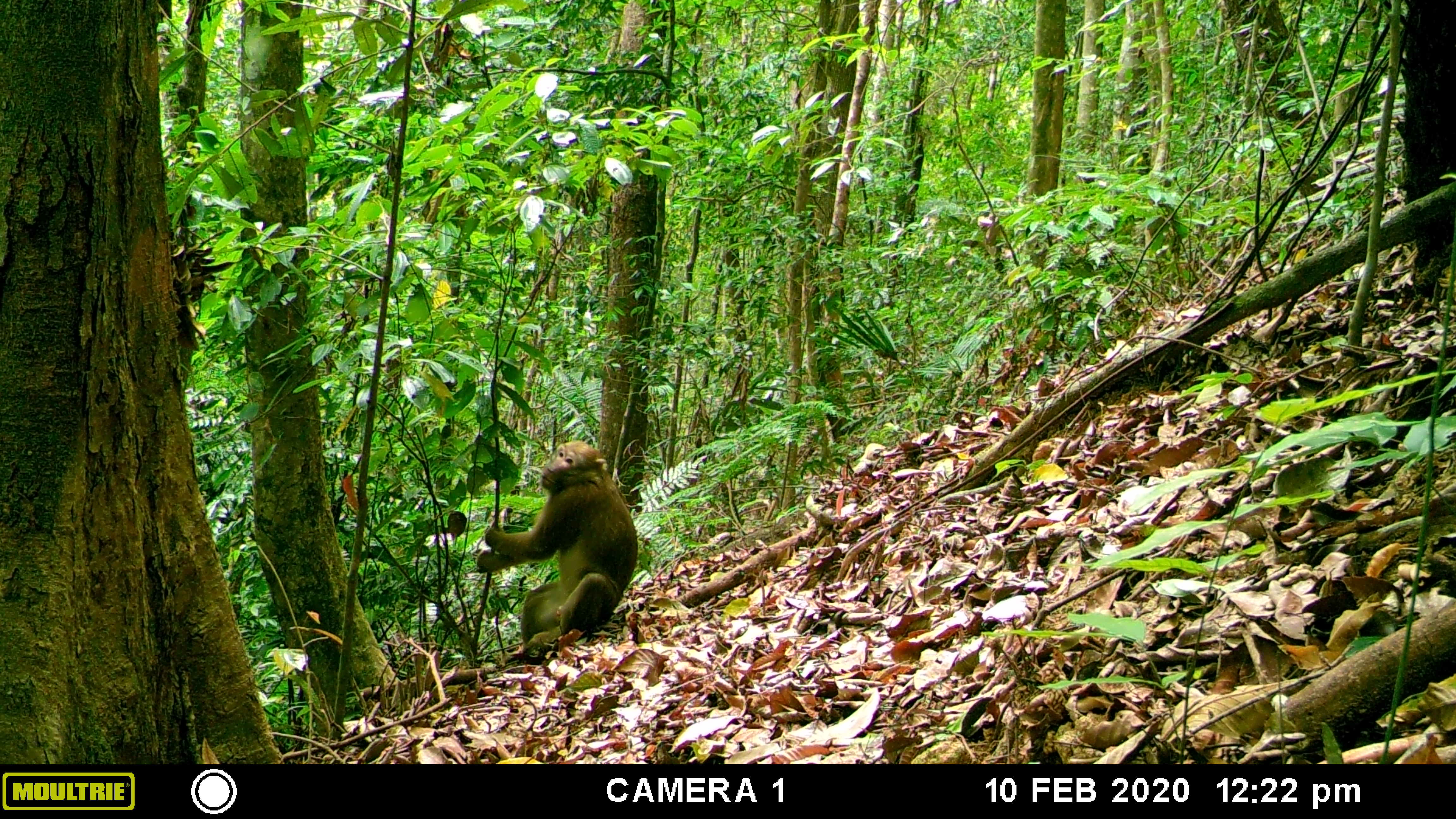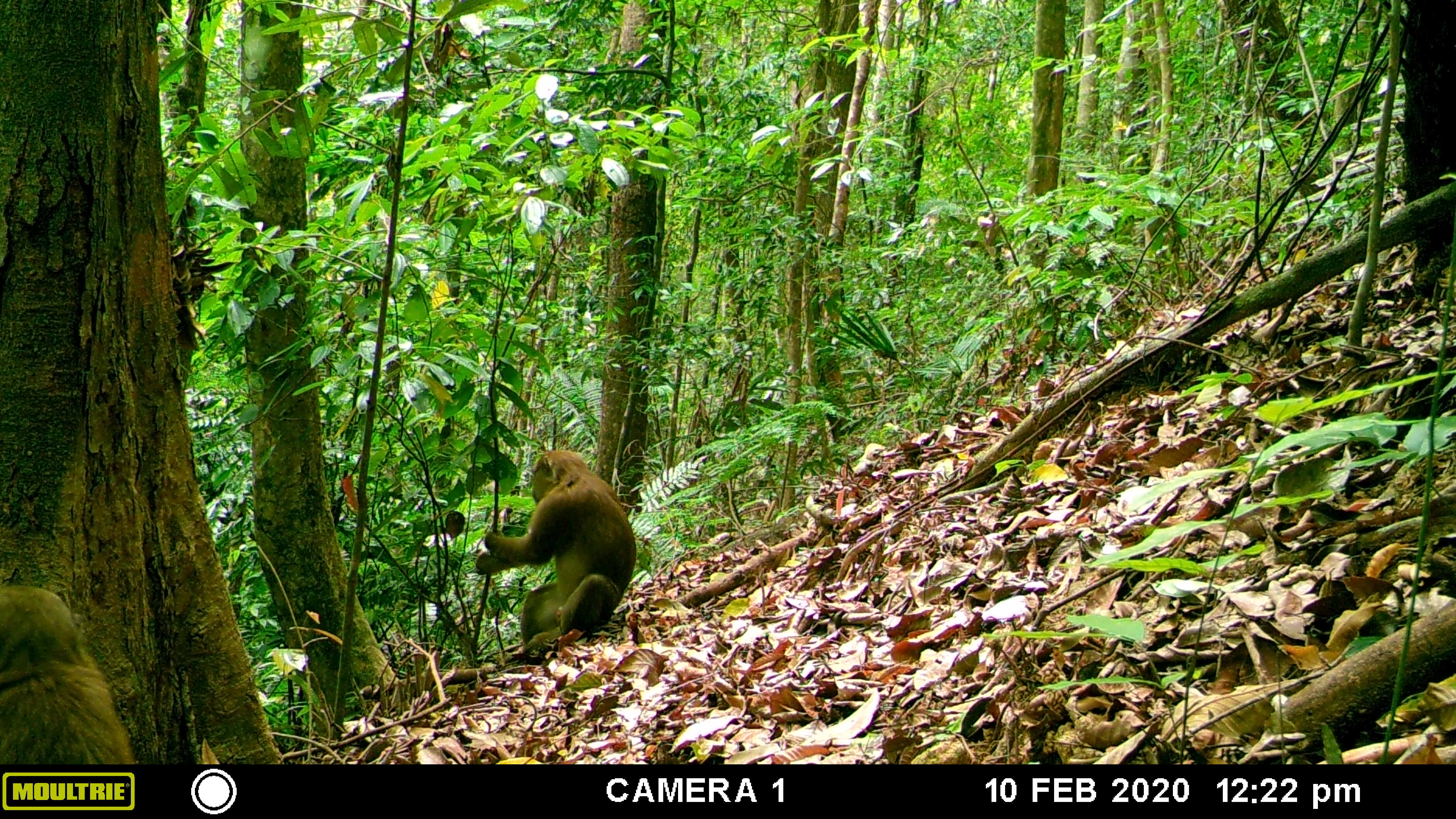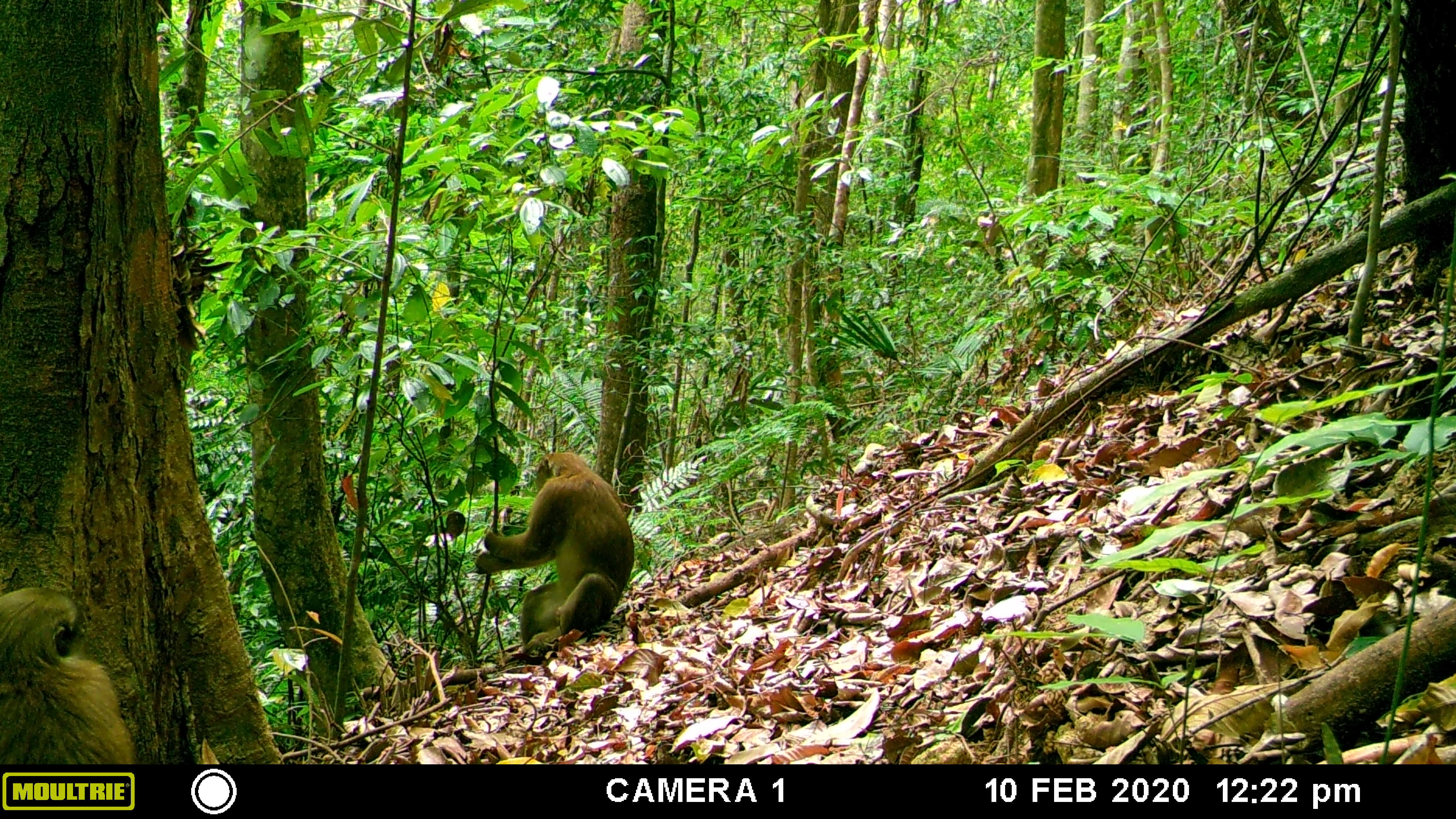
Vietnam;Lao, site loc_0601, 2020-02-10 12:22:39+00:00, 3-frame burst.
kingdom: Animalia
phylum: Chordata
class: Mammalia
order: Primates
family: Cercopithecidae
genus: Macaca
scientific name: Macaca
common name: macaques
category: assam or rhesus macaque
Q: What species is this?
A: Assam or rhesus macaque (macaques) (Macaca).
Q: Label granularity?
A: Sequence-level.